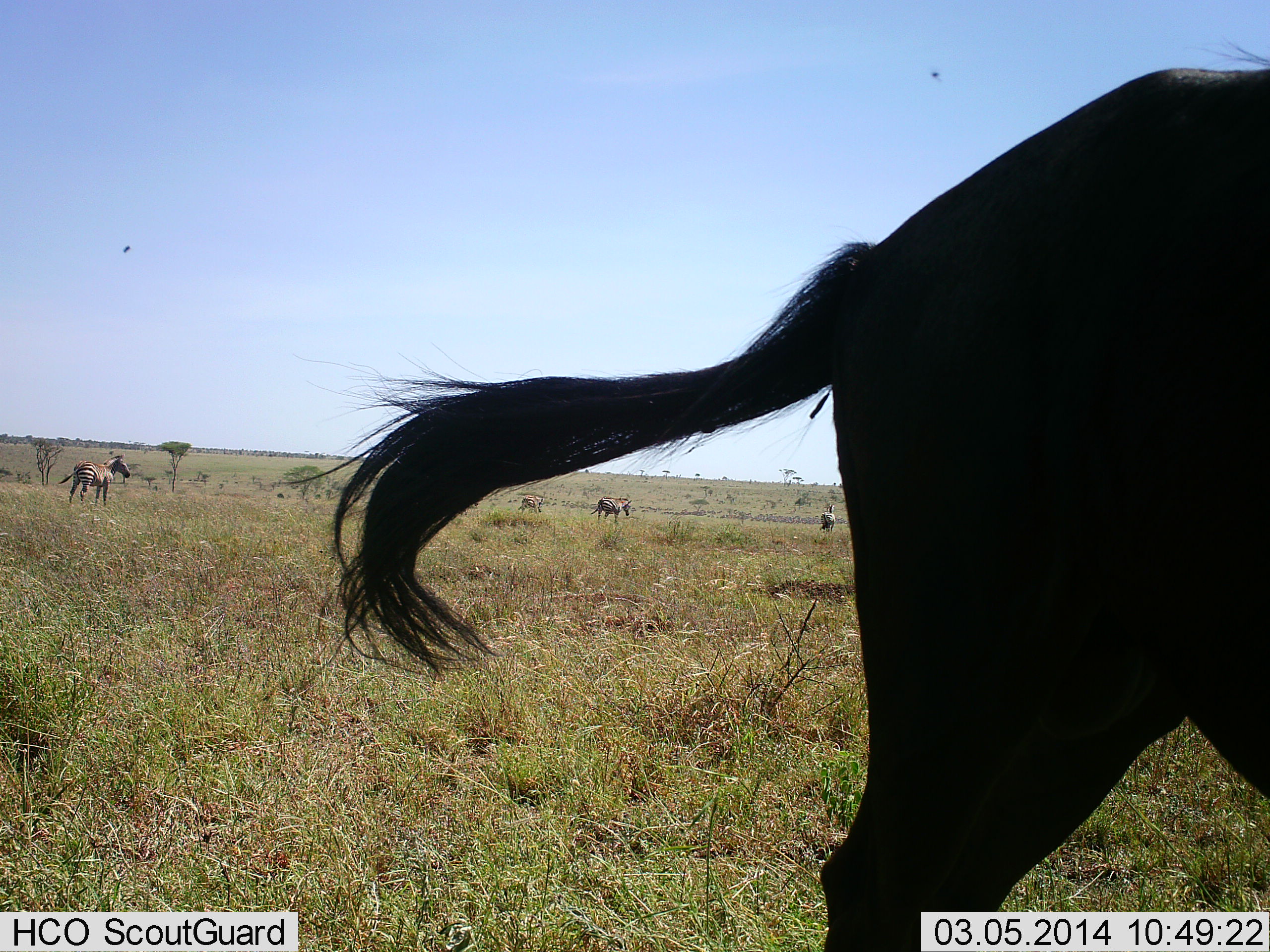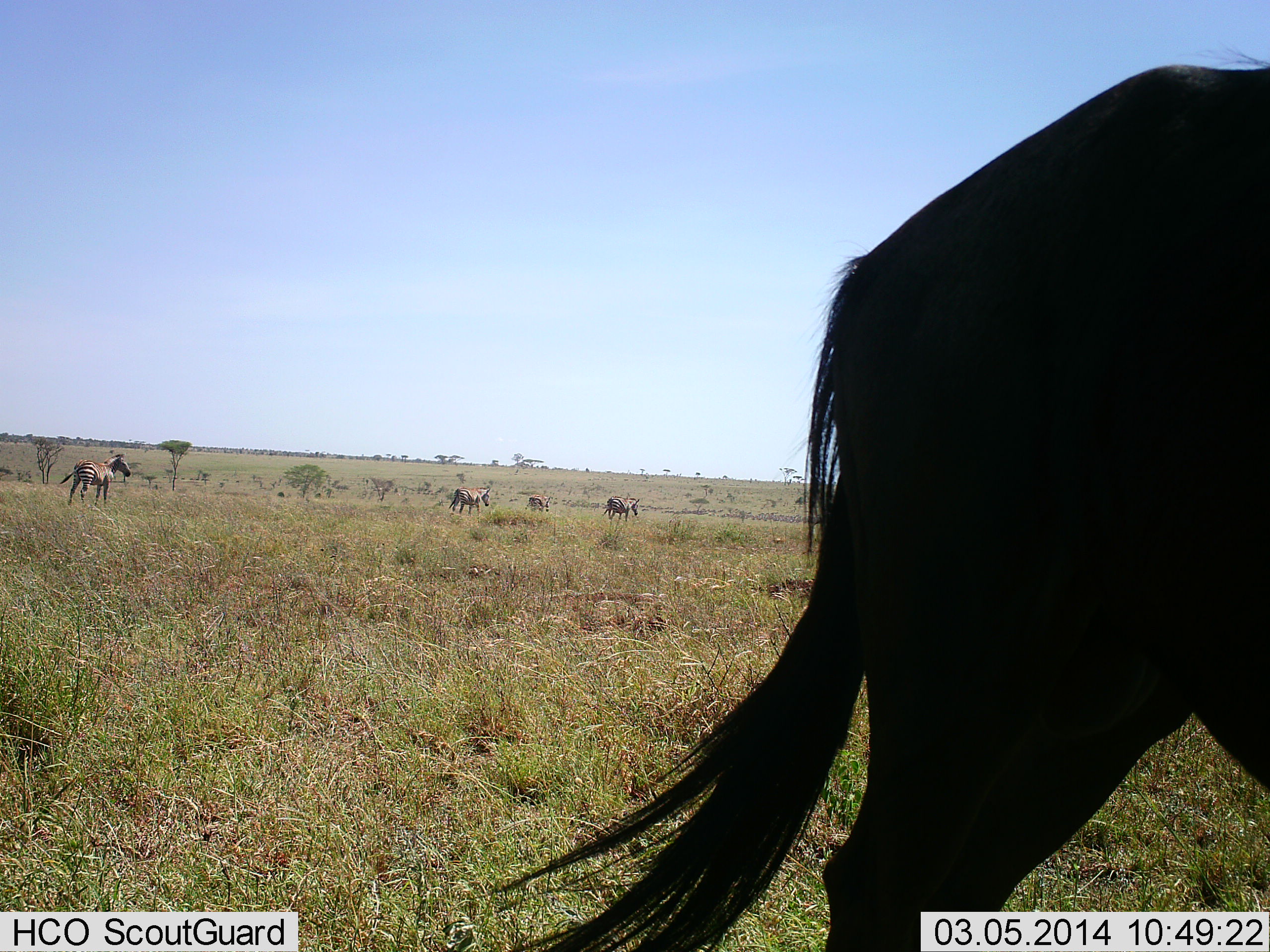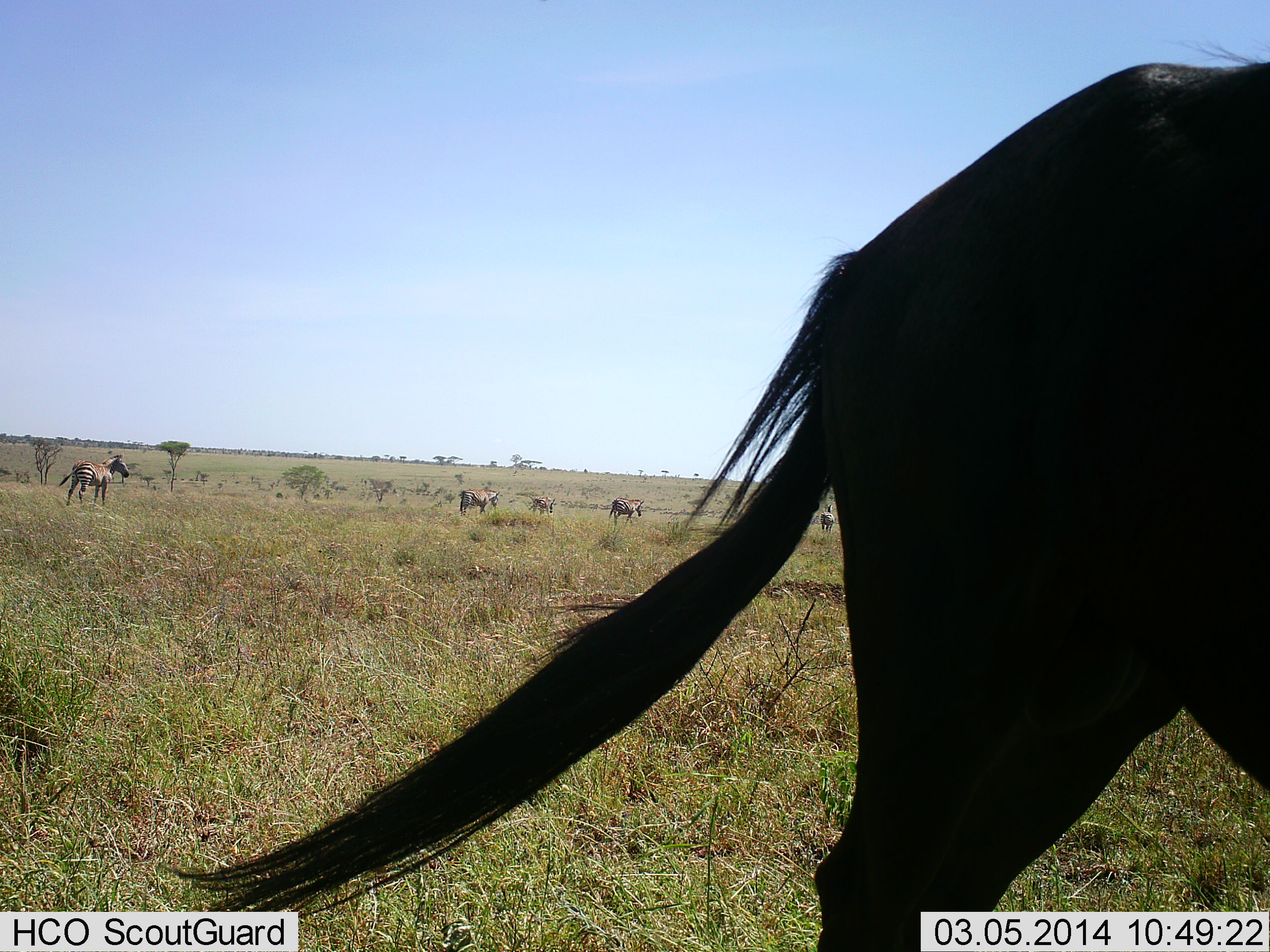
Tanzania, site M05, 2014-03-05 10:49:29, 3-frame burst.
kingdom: Animalia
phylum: Chordata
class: Mammalia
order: Artiodactyla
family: Bovidae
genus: Connochaetes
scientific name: Connochaetes taurinus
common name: blue wildebeest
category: wildebeest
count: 1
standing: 100%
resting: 0%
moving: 8%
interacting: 0%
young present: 0%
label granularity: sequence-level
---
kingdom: Animalia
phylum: Chordata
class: Mammalia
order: Perissodactyla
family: Equidae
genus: Equus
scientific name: Equus quagga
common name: plains zebra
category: zebra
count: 5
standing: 53%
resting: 0%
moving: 88%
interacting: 0%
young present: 6%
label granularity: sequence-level